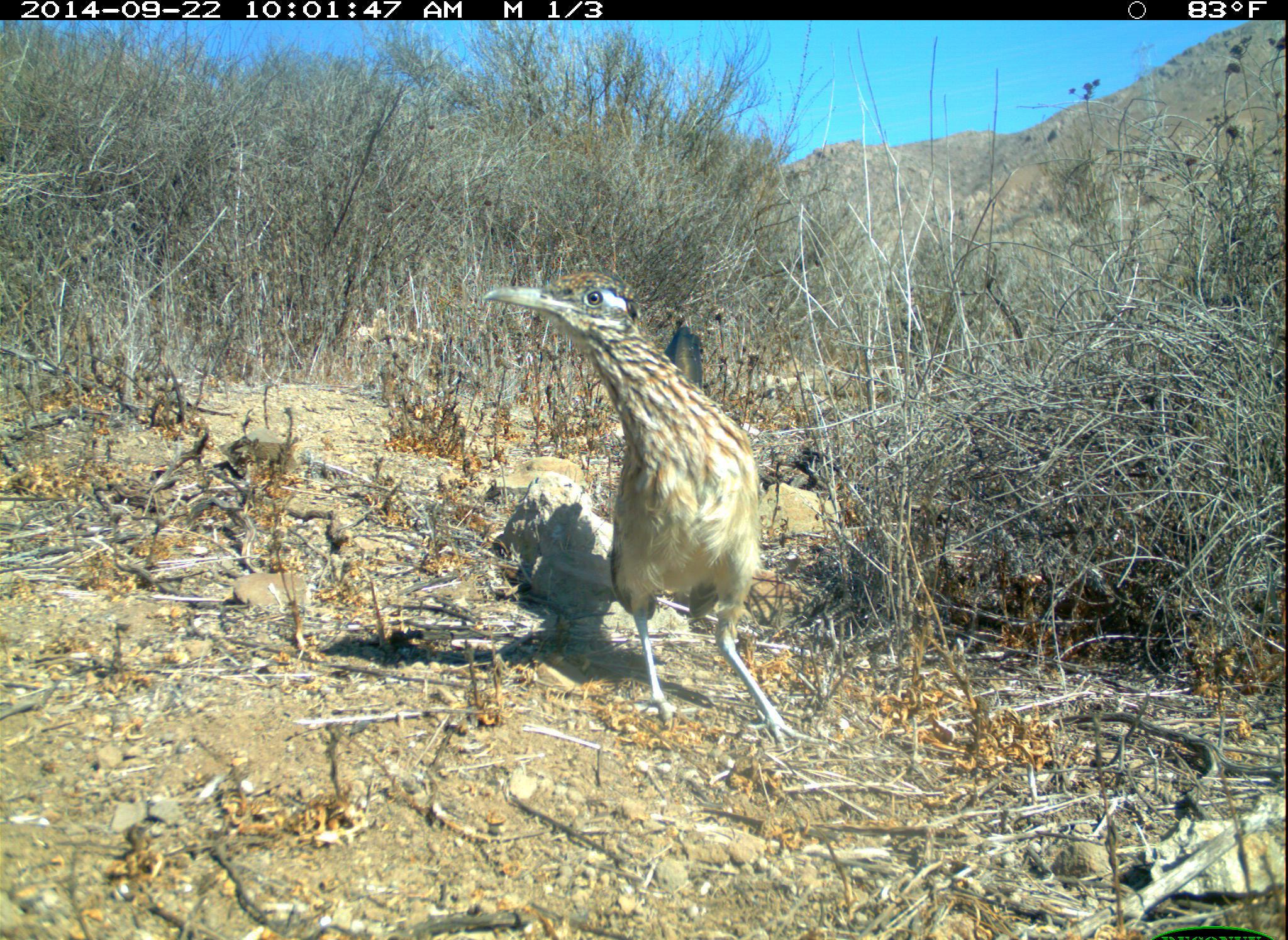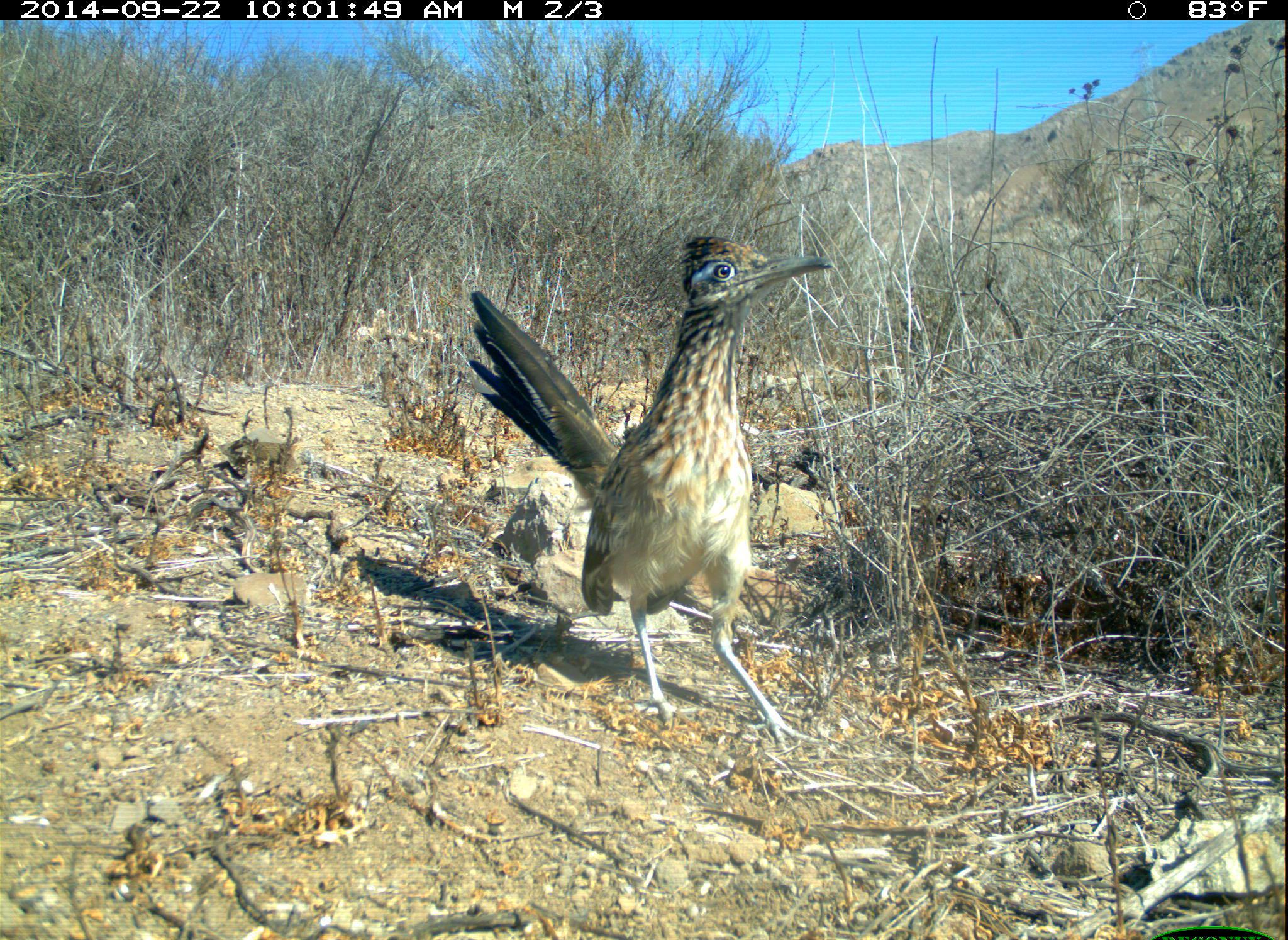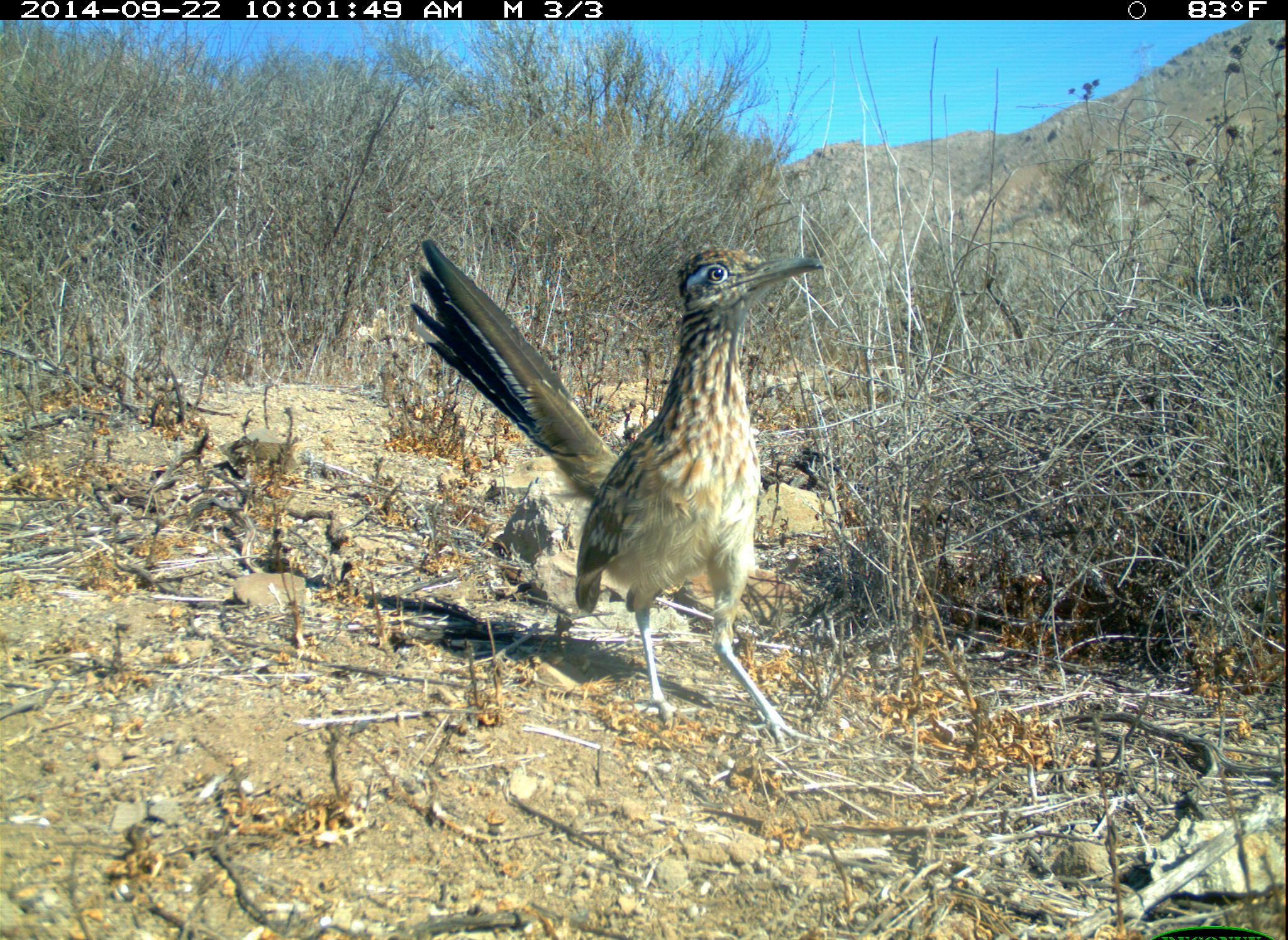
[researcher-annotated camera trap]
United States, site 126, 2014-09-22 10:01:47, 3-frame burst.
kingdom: Animalia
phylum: Chordata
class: Aves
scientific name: Aves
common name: bird